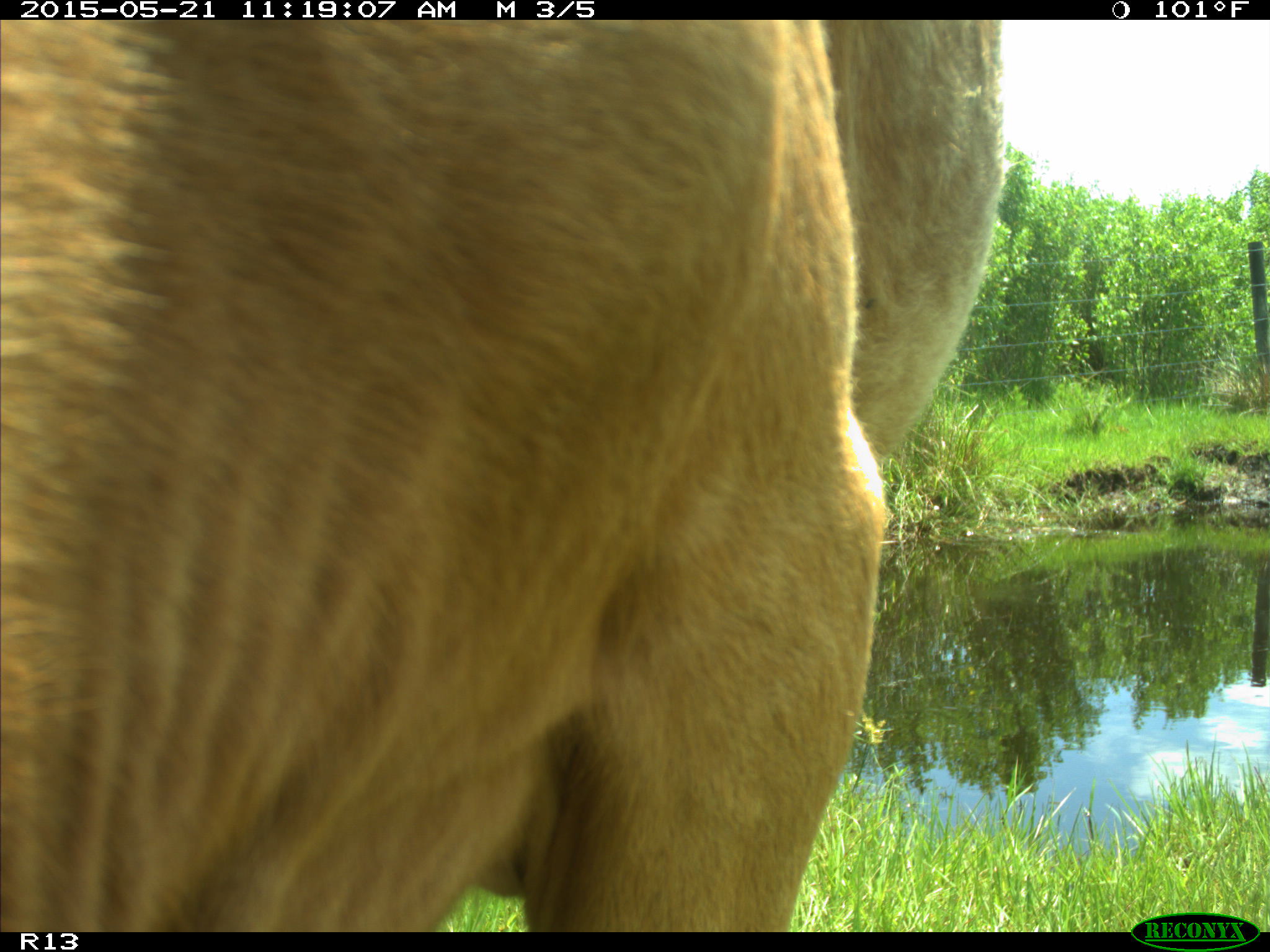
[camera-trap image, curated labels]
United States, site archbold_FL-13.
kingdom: Animalia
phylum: Chordata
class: Mammalia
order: Artiodactyla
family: Bovidae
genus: Bos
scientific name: Bos taurus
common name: domestic cow